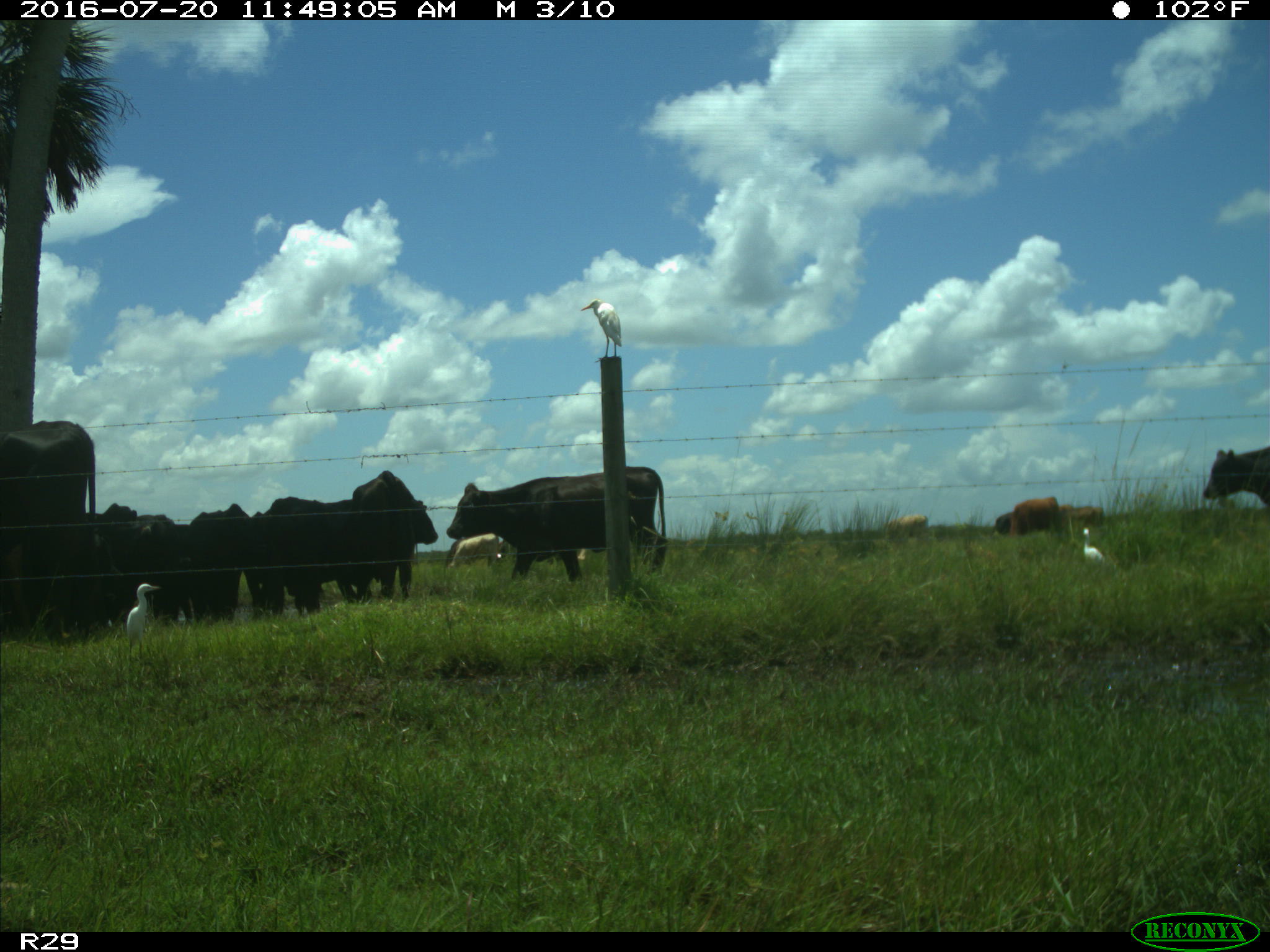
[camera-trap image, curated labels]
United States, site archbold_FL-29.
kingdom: Animalia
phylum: Chordata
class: Mammalia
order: Artiodactyla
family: Bovidae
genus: Bos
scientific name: Bos taurus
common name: domestic cow